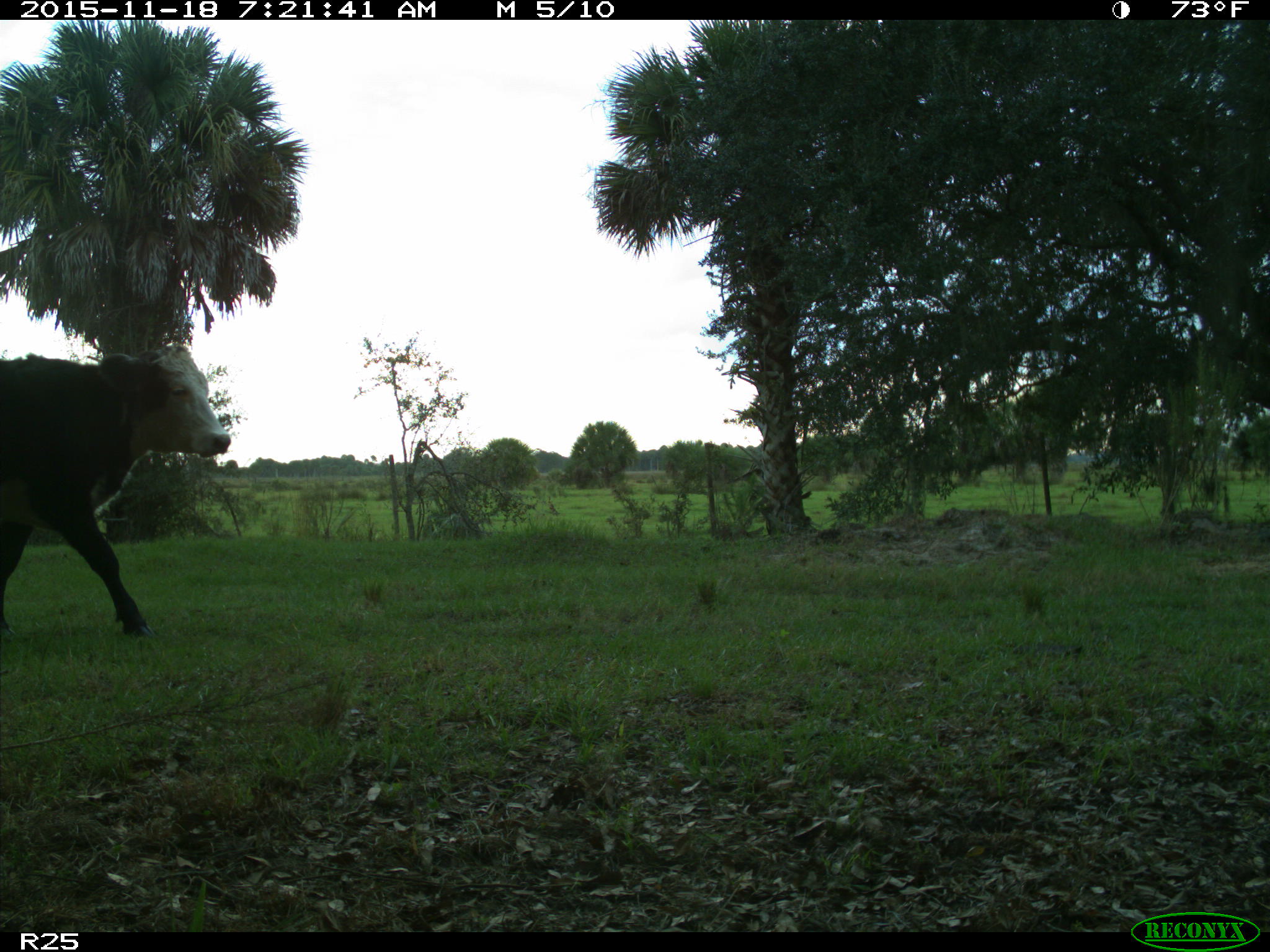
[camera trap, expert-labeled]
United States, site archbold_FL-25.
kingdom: Animalia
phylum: Chordata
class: Mammalia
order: Artiodactyla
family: Bovidae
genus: Bos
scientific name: Bos taurus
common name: domestic cow